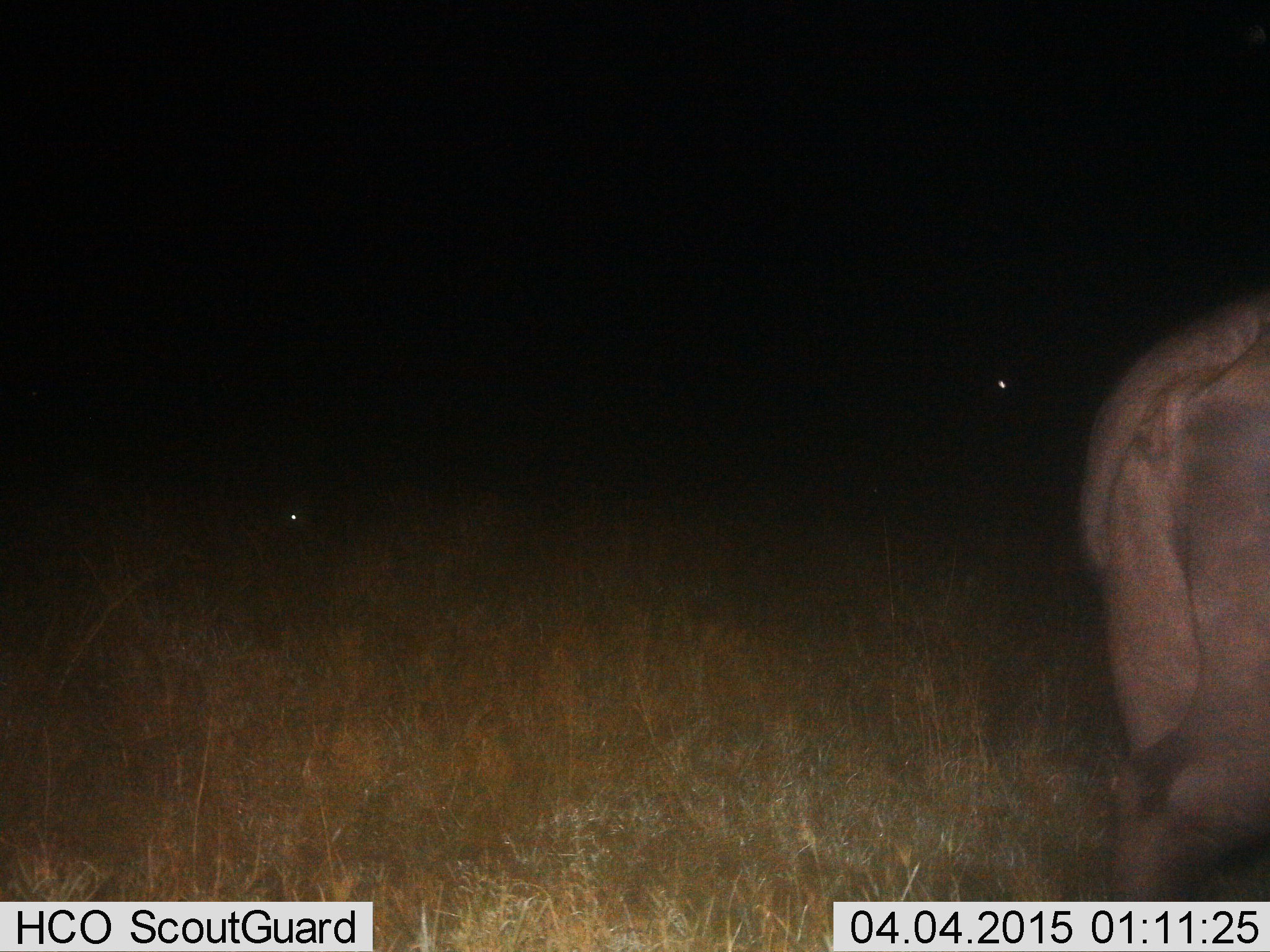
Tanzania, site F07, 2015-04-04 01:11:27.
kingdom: Animalia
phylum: Chordata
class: Mammalia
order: Artiodactyla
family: Bovidae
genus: Syncerus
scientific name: Syncerus caffer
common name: cape buffalo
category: buffalo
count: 1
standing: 57%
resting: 14%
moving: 43%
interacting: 0%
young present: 0%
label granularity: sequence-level